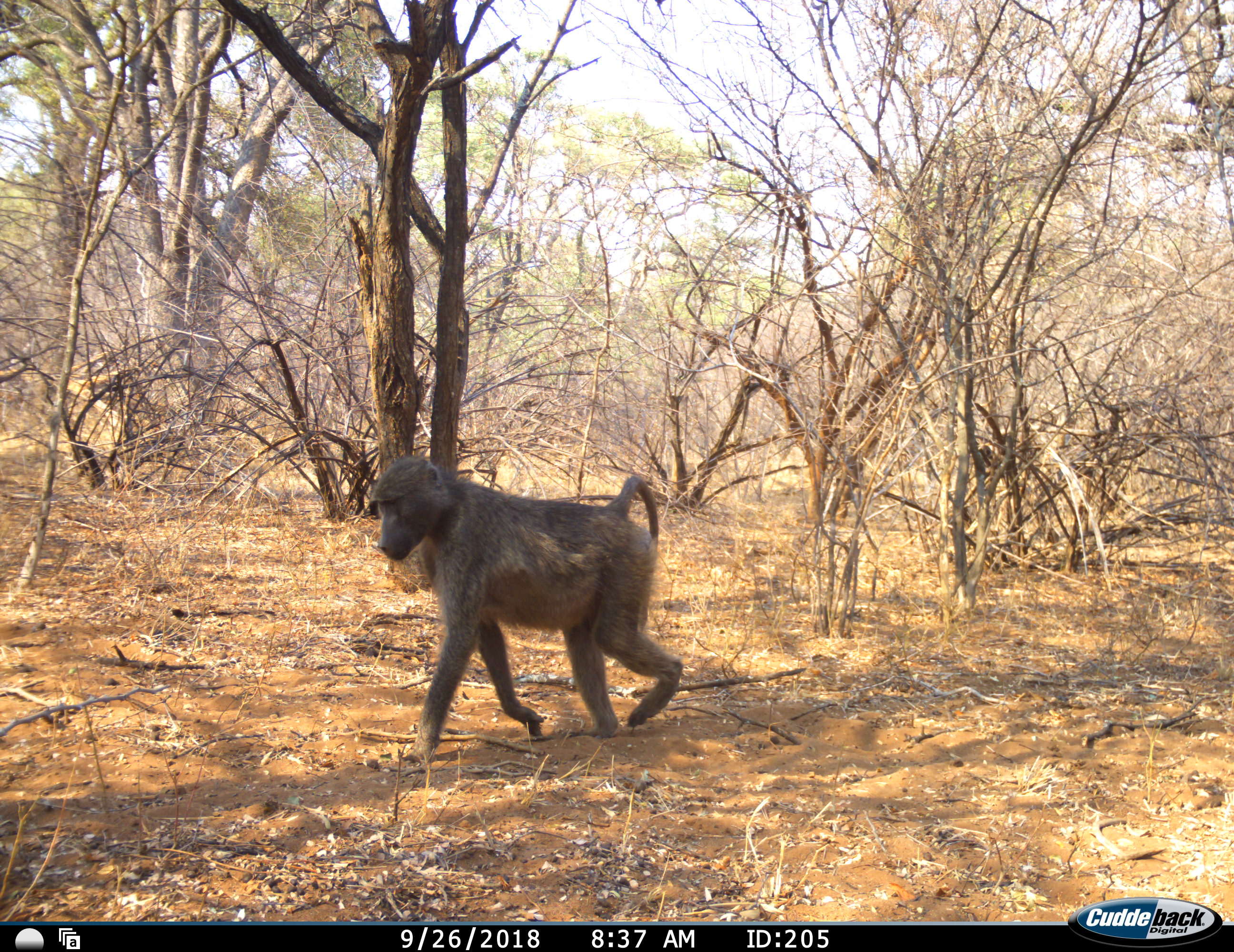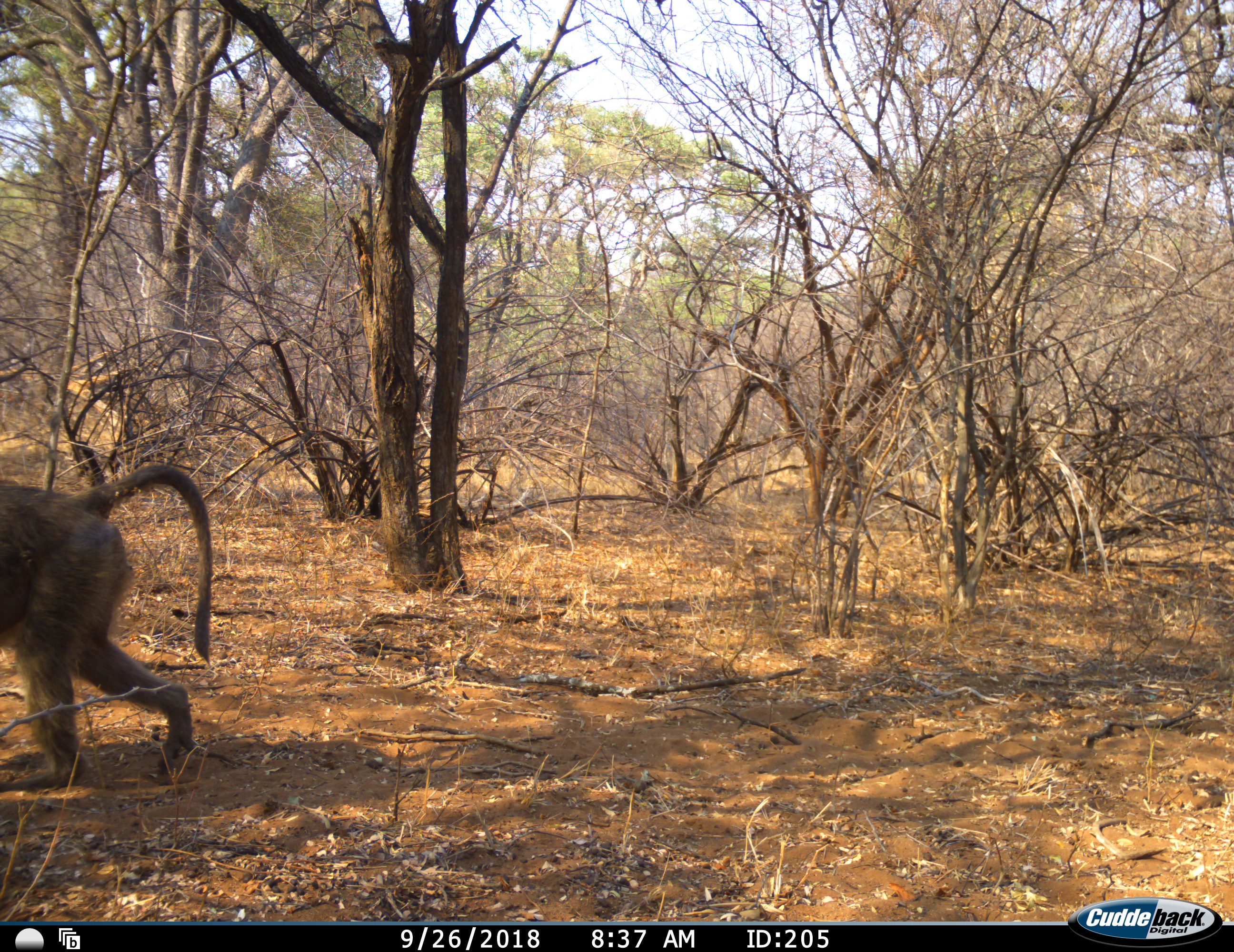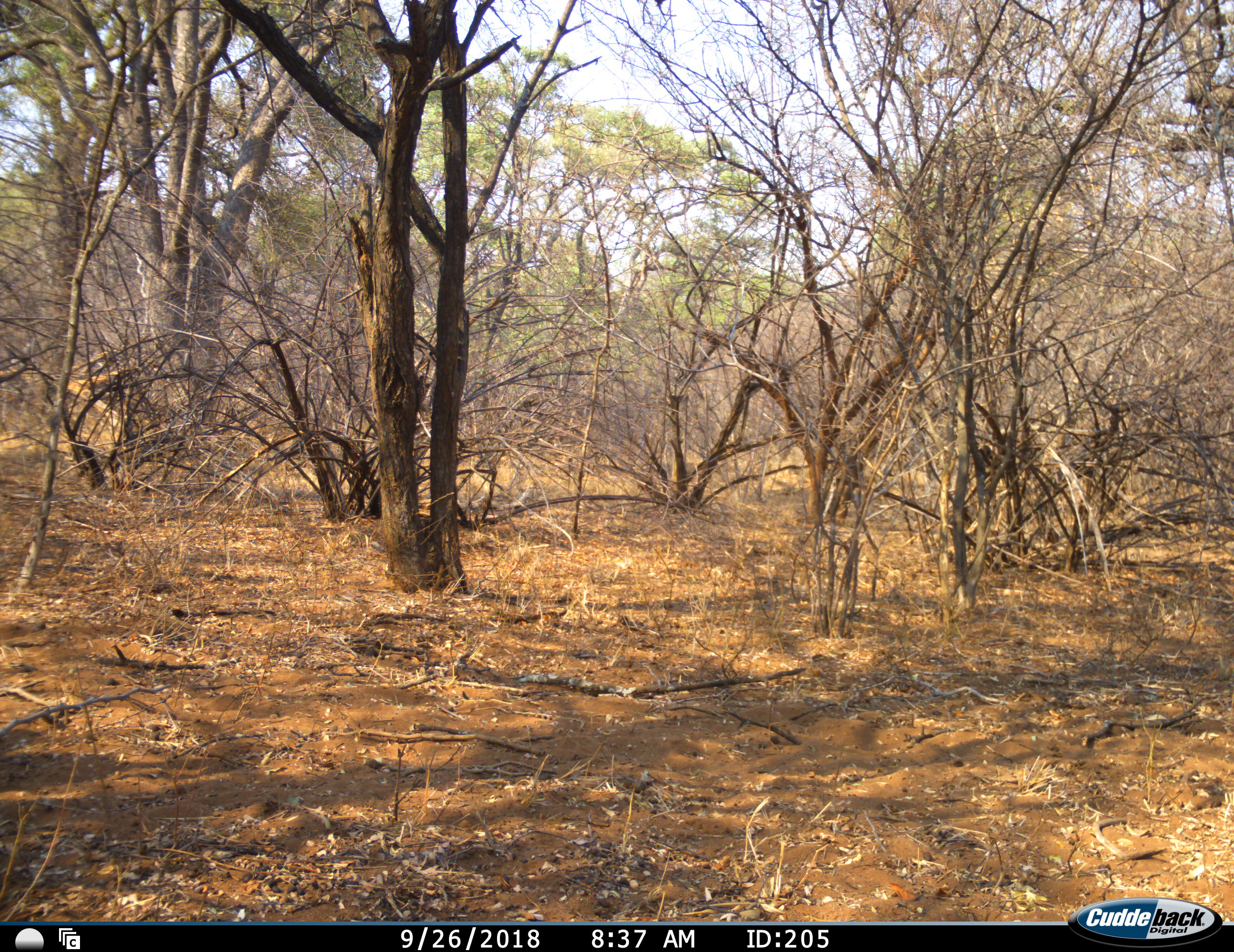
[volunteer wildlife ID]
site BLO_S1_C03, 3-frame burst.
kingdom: Animalia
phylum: Chordata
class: Mammalia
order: Primates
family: Cercopithecidae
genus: Papio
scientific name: Papio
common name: baboon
Baboon (Papio), count 1. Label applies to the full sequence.